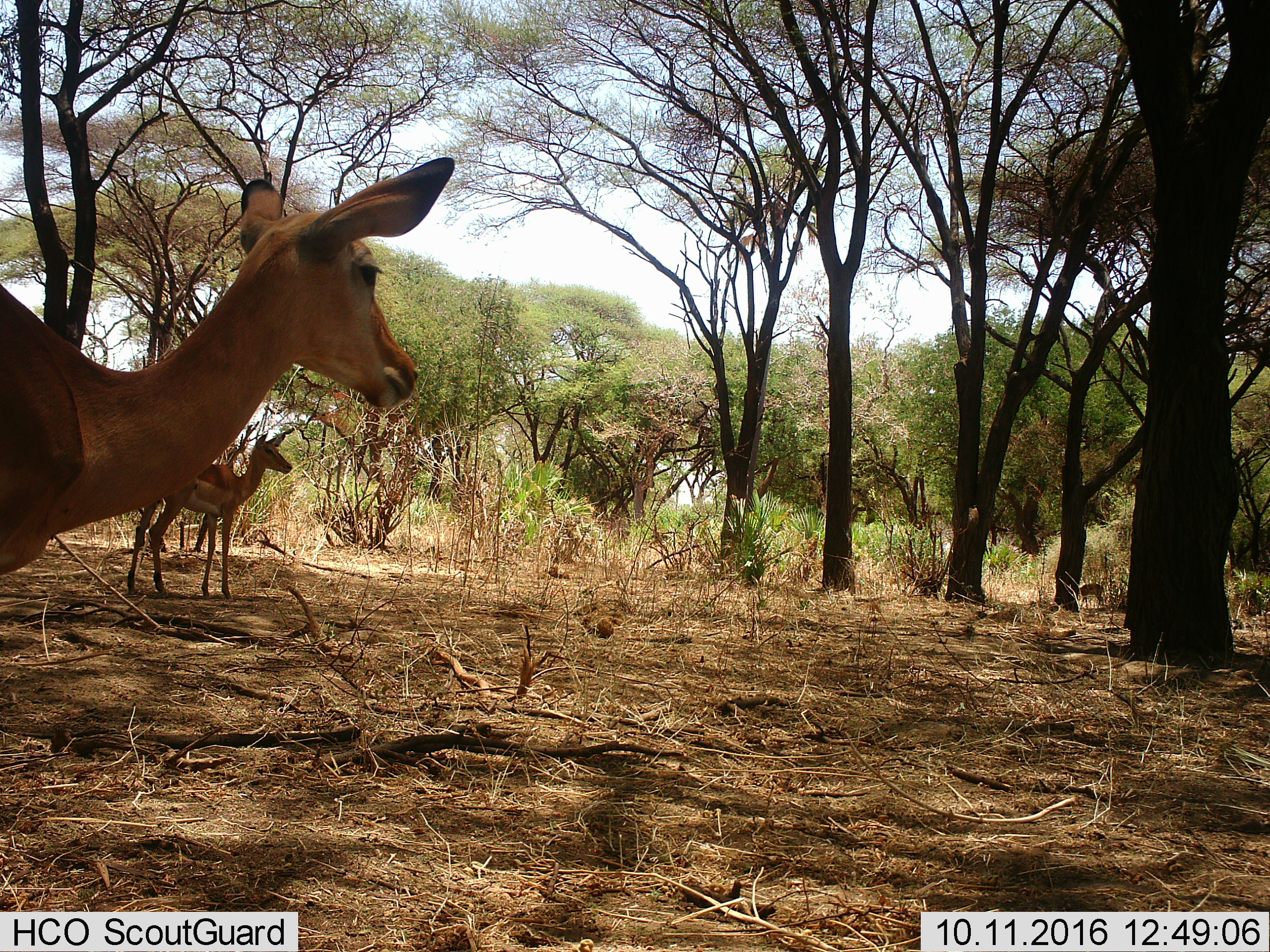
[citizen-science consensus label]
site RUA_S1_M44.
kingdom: Animalia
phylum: Chordata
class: Mammalia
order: Artiodactyla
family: Bovidae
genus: Aepyceros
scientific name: Aepyceros melampus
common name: impala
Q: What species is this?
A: Impala (Aepyceros melampus).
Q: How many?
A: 3.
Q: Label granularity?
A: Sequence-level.